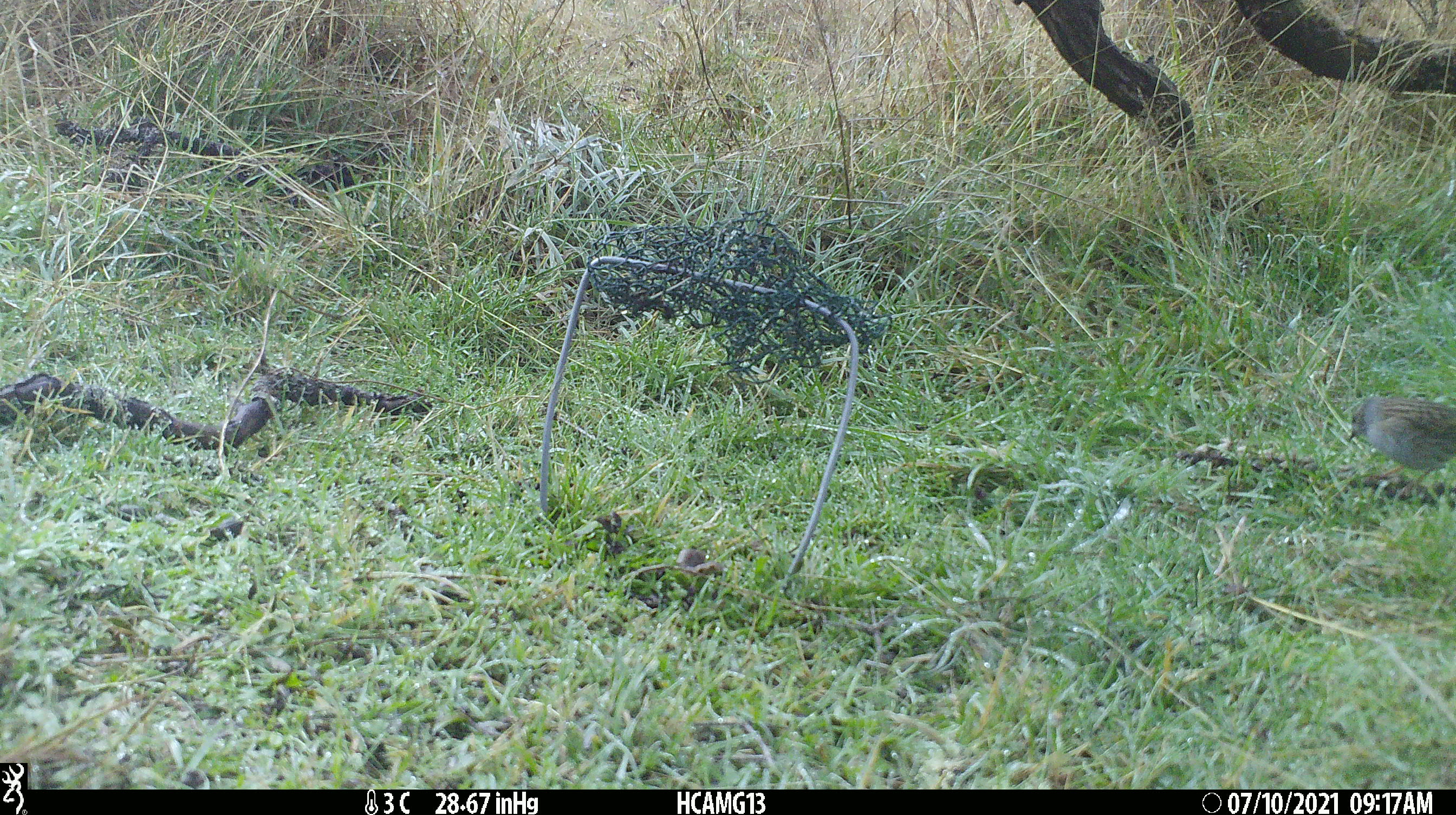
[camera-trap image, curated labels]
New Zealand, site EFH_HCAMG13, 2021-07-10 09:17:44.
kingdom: Animalia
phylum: Chordata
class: Aves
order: Passeriformes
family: Prunellidae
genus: Prunella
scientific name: Prunella modularis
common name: dunnock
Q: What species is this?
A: Dunnock (Prunella modularis).